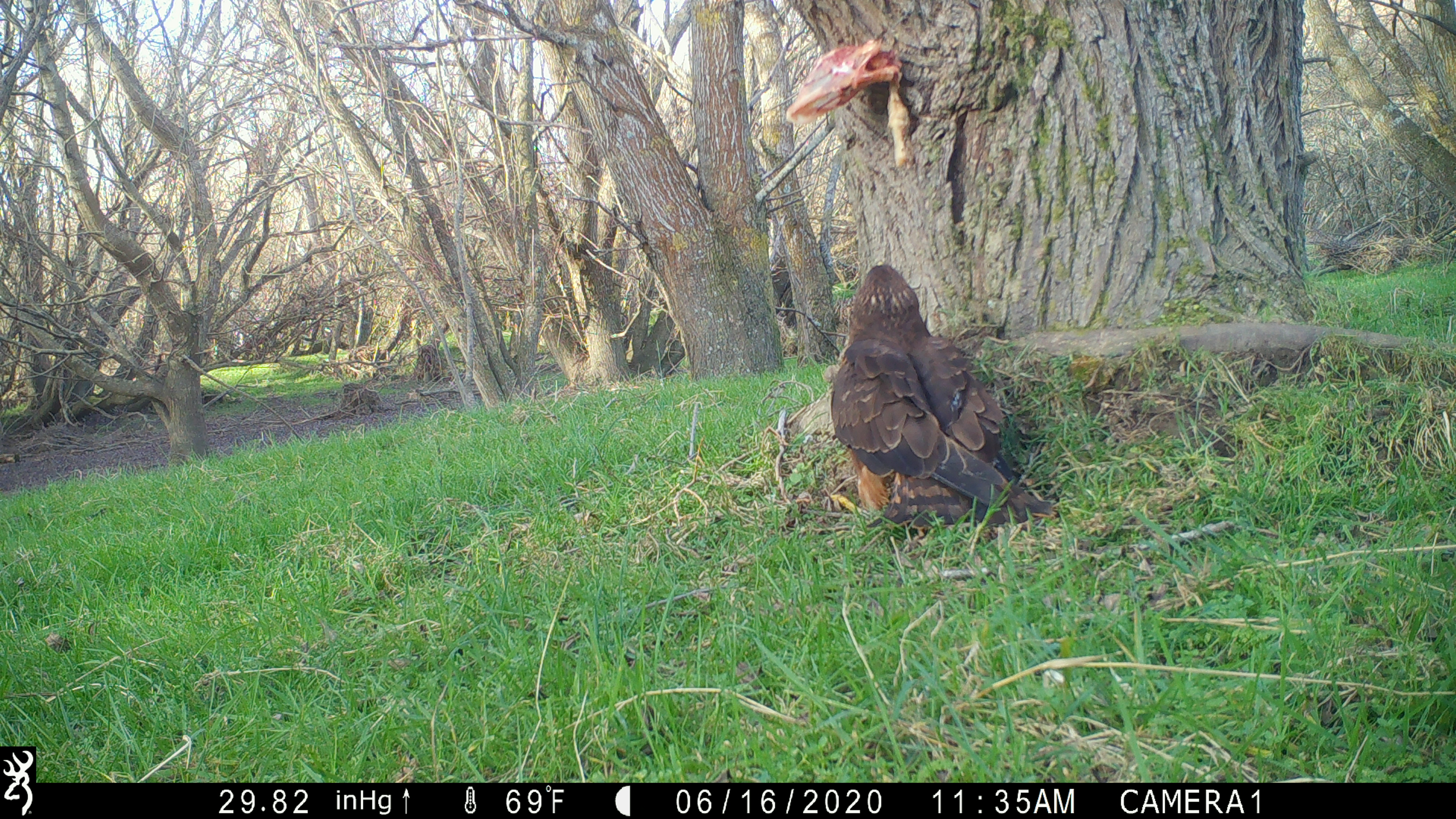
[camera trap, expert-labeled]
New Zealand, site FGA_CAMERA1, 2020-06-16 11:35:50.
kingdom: Animalia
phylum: Chordata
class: Aves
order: Accipitriformes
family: Accipitridae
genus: Circus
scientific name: Circus approximans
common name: swamp harrier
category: harrier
Harrier (swamp harrier) (Circus approximans).